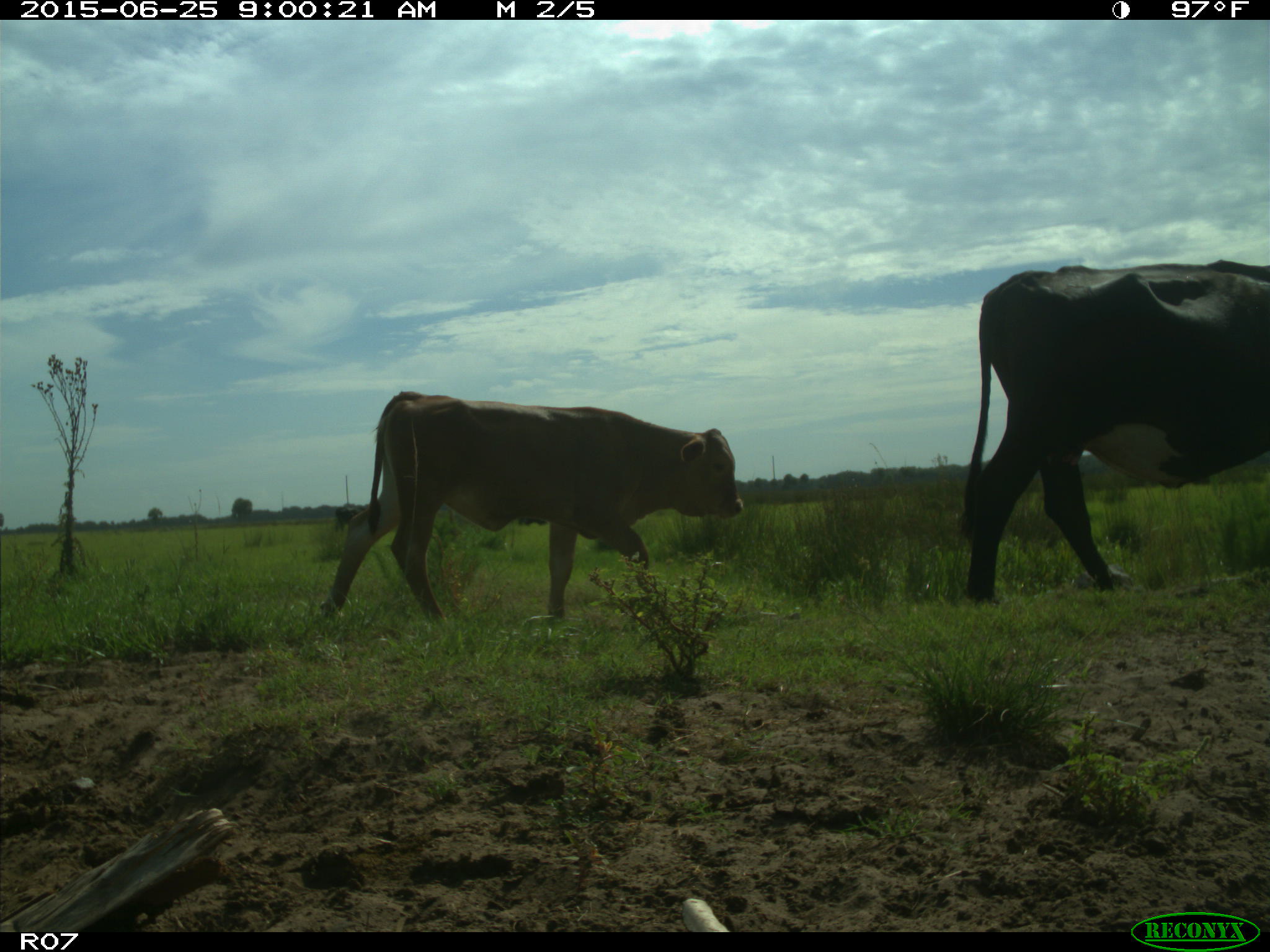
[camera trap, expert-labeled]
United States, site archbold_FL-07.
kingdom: Animalia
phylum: Chordata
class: Mammalia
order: Artiodactyla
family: Bovidae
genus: Bos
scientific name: Bos taurus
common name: domestic cow